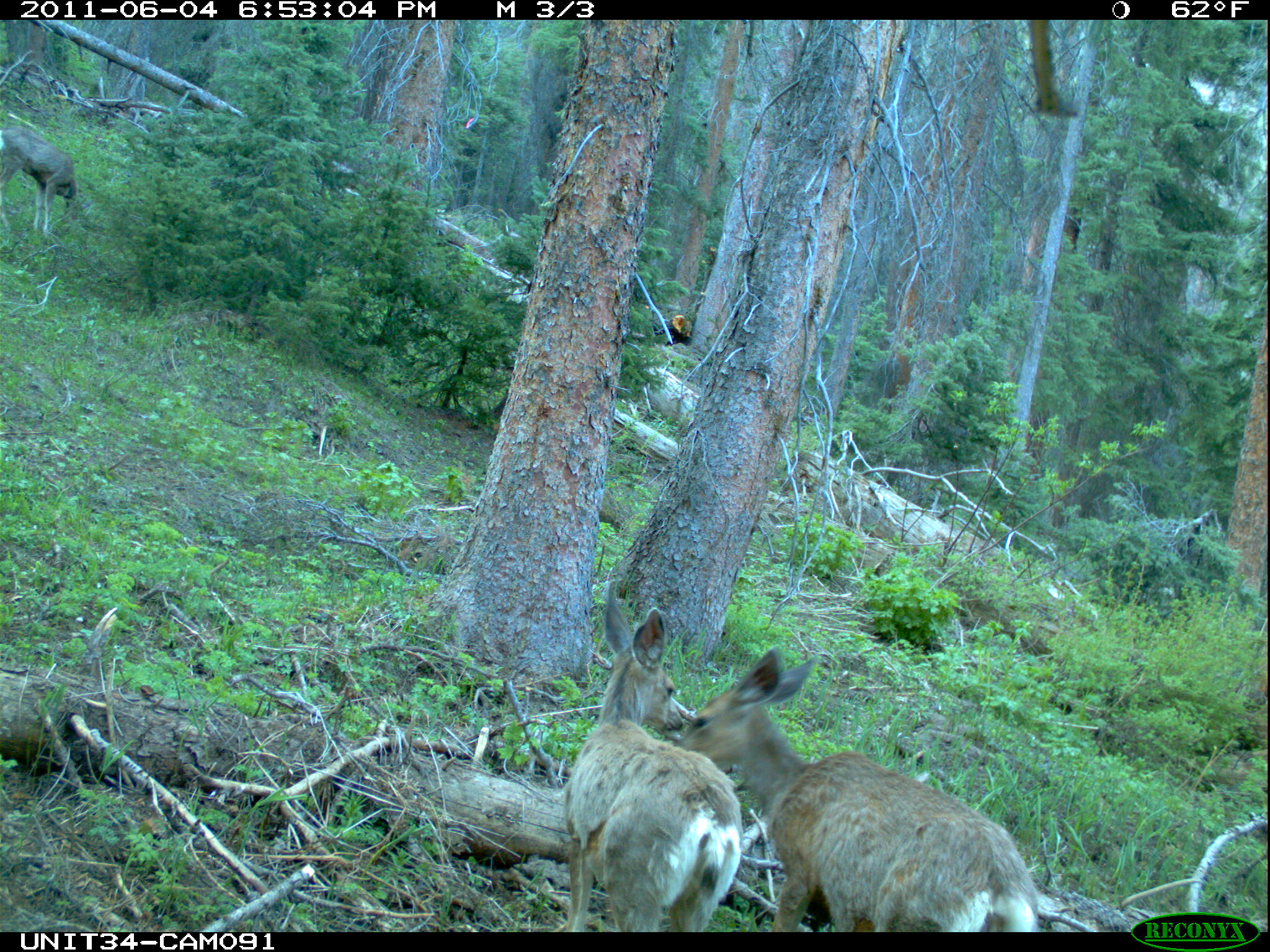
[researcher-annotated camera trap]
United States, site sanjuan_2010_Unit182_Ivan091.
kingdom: Animalia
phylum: Chordata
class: Mammalia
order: Artiodactyla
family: Cervidae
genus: Odocoileus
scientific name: Odocoileus hemionus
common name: mule deer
Odocoileus hemionus (mule deer).